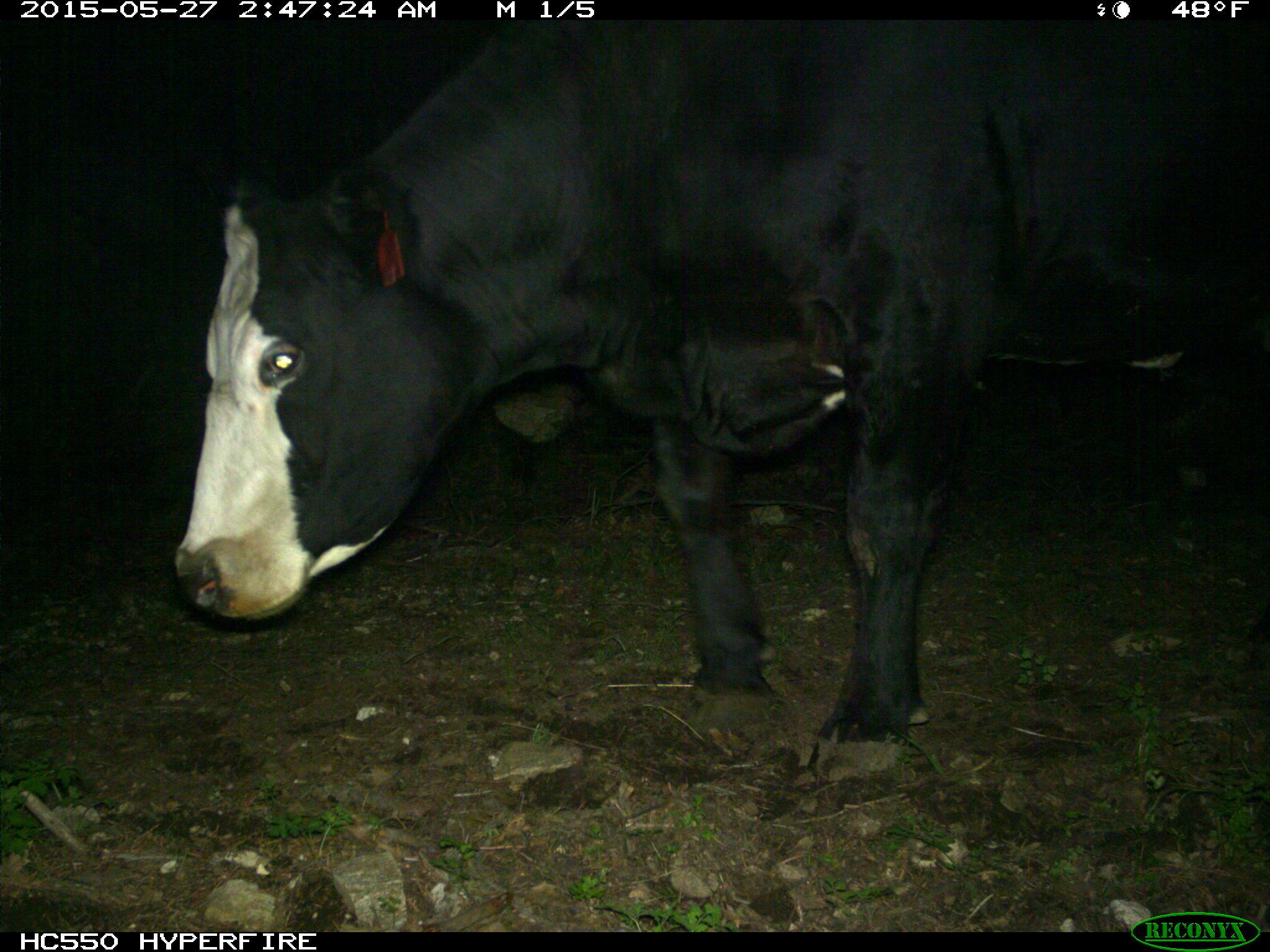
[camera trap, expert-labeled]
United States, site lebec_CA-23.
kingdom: Animalia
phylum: Chordata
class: Mammalia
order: Artiodactyla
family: Bovidae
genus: Bos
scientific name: Bos taurus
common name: domestic cow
Bos taurus (domestic cow).